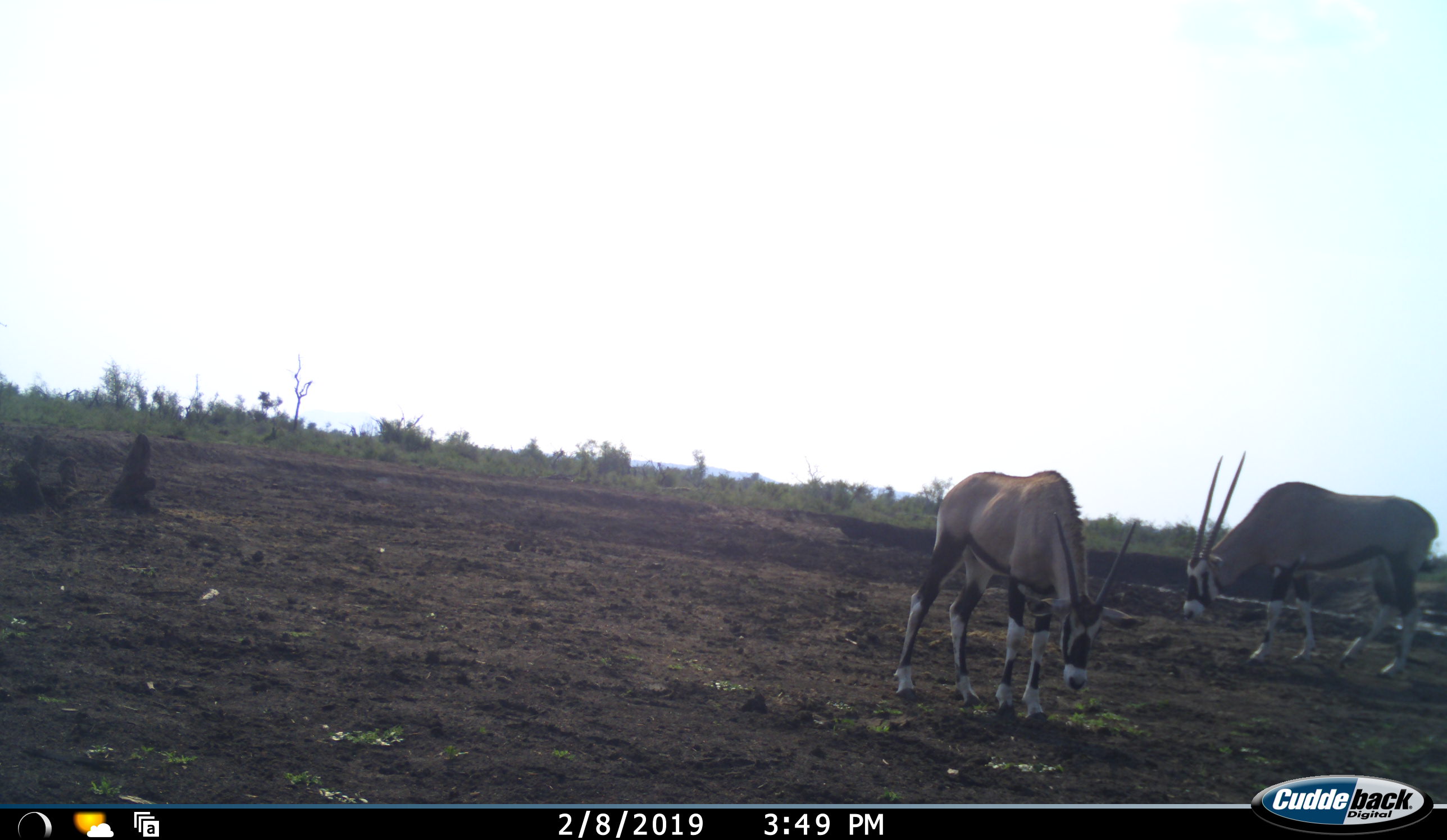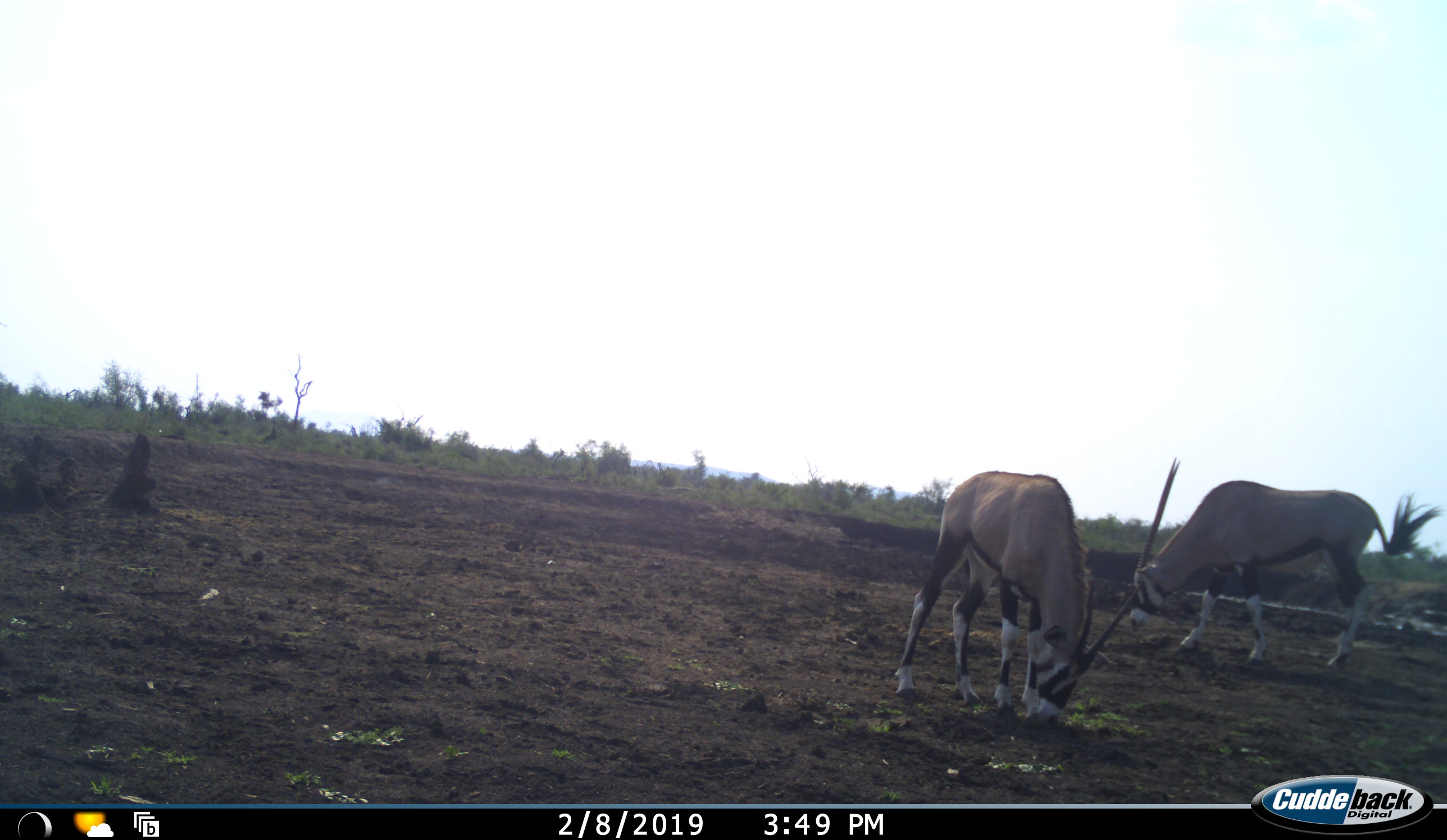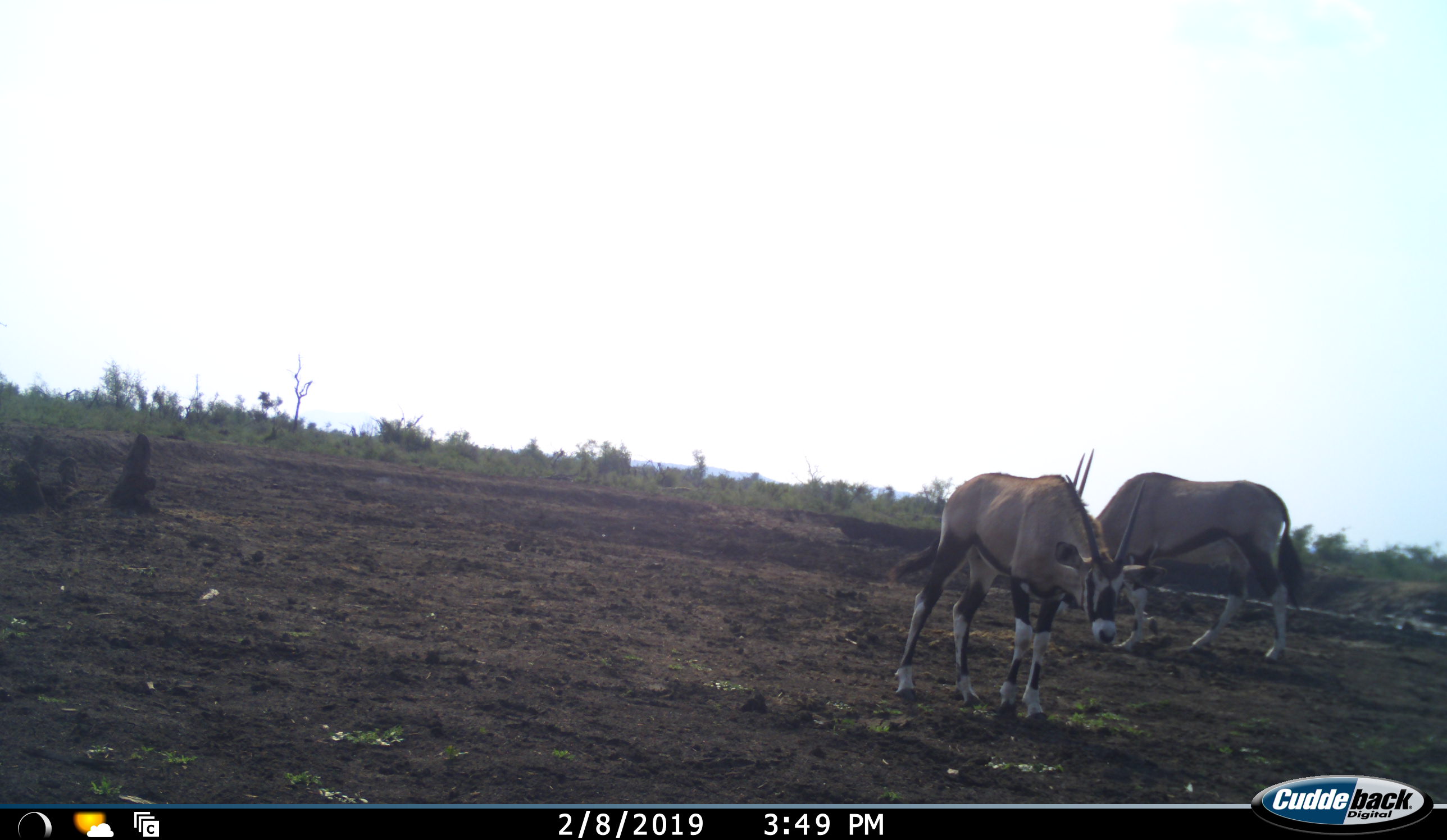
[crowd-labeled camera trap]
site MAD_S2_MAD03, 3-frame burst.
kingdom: Animalia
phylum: Chordata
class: Mammalia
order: Artiodactyla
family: Bovidae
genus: Oryx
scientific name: Oryx gazella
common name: gemsbok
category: oryx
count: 2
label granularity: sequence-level